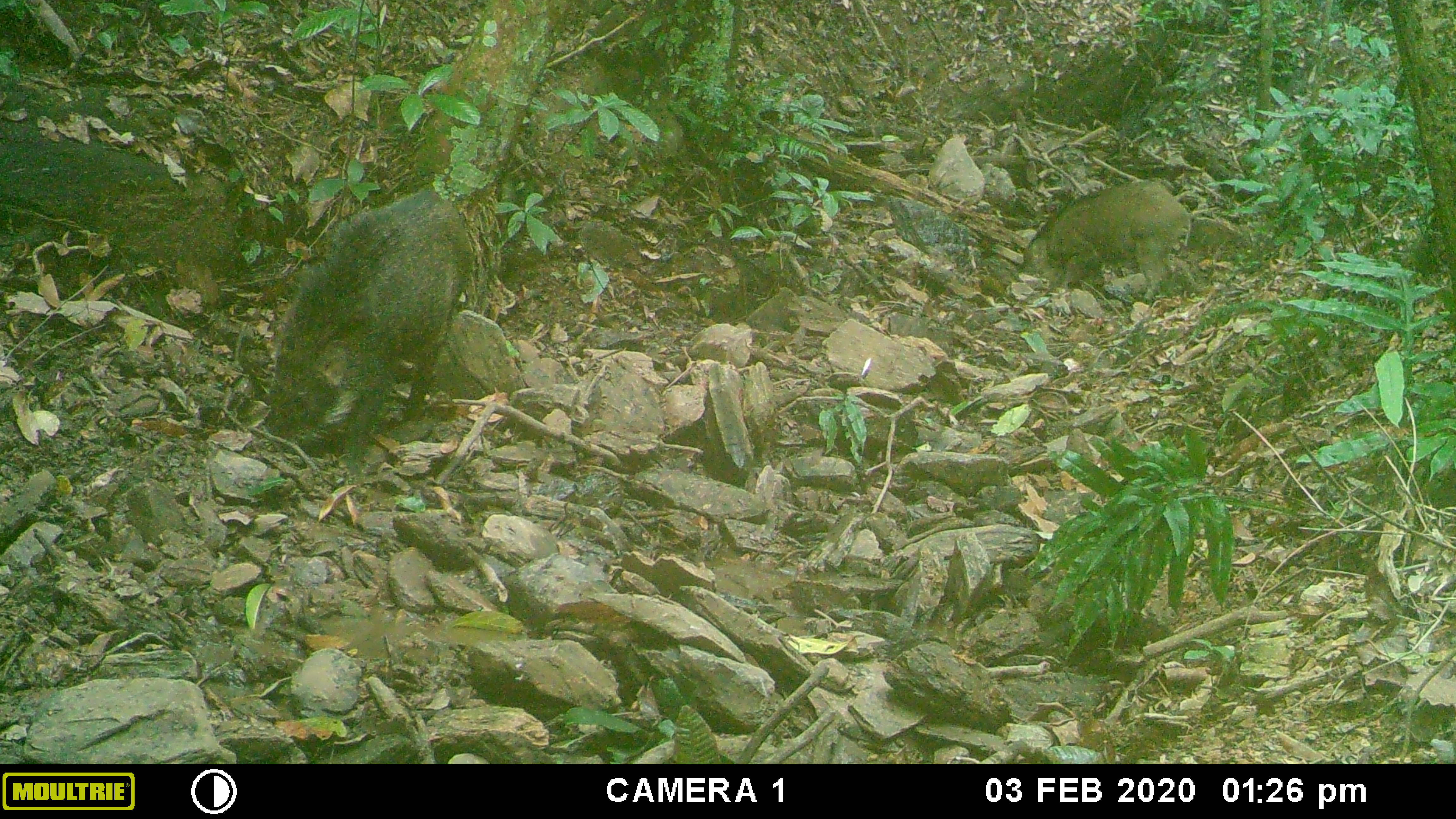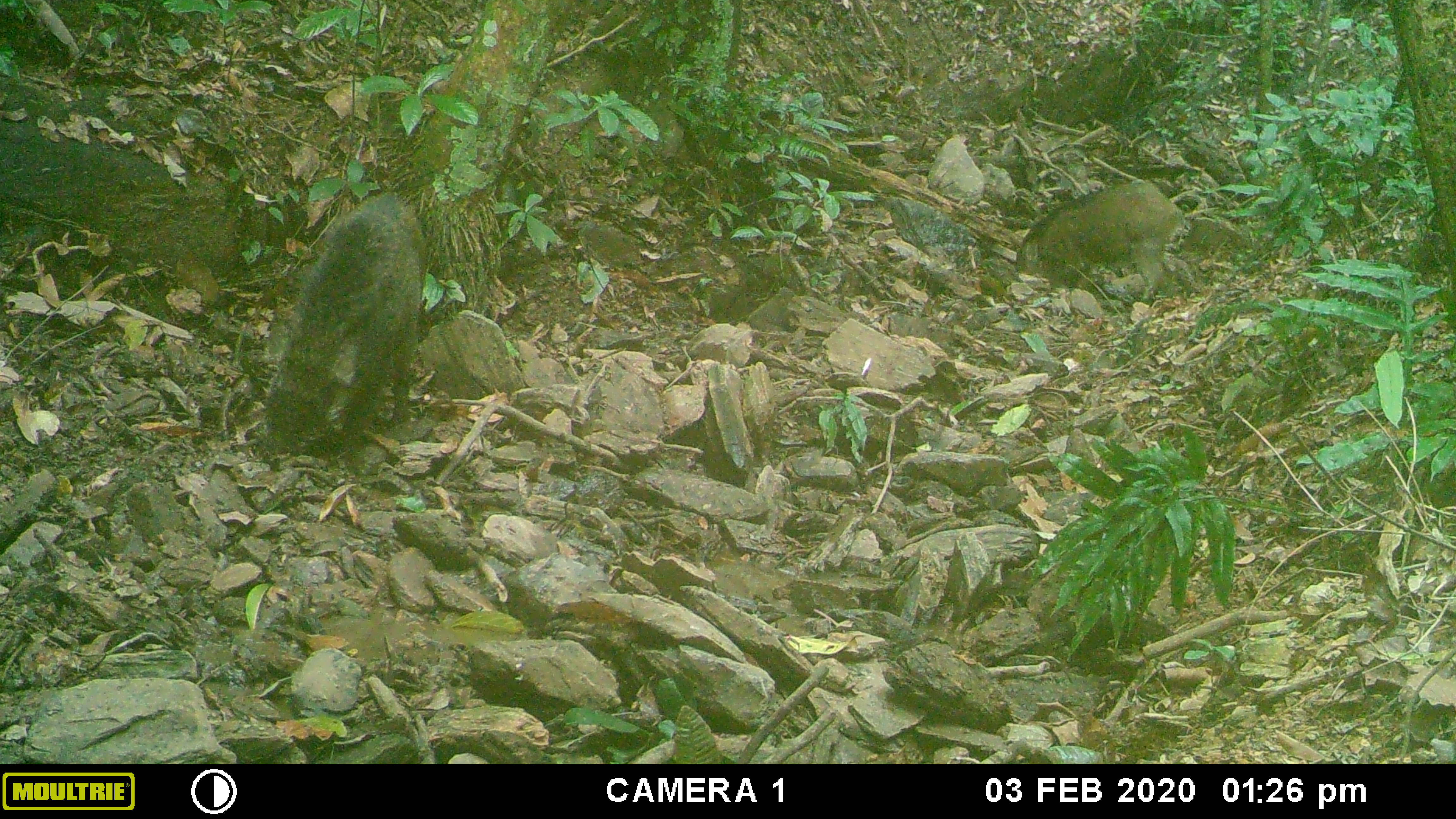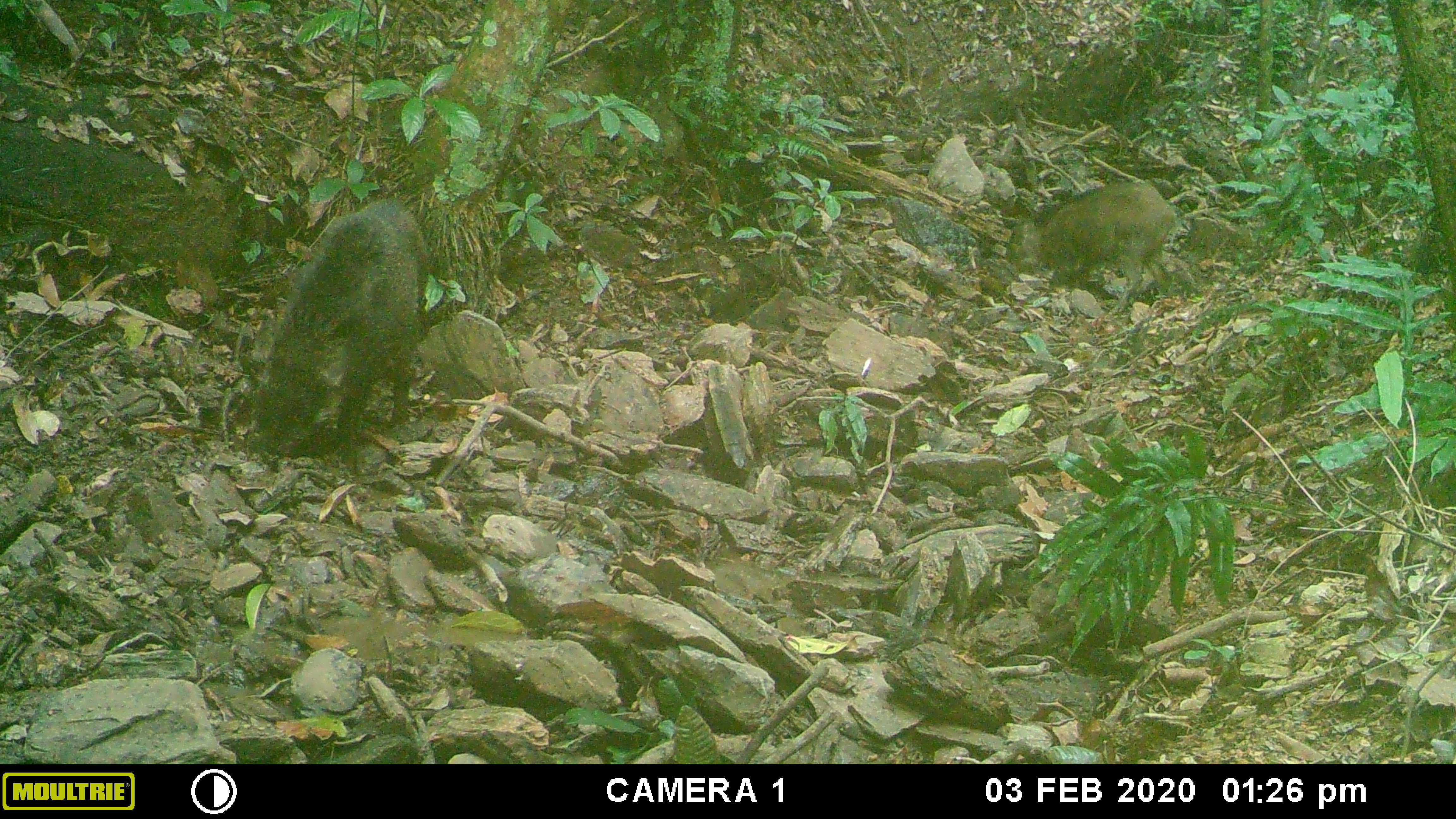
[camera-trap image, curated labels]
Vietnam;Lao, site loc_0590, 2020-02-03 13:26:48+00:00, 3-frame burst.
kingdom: Animalia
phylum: Chordata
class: Mammalia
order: Artiodactyla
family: Suidae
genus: Sus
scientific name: Sus scrofa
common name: eurasian wild pig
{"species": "eurasian wild pig (Sus scrofa)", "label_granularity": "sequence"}